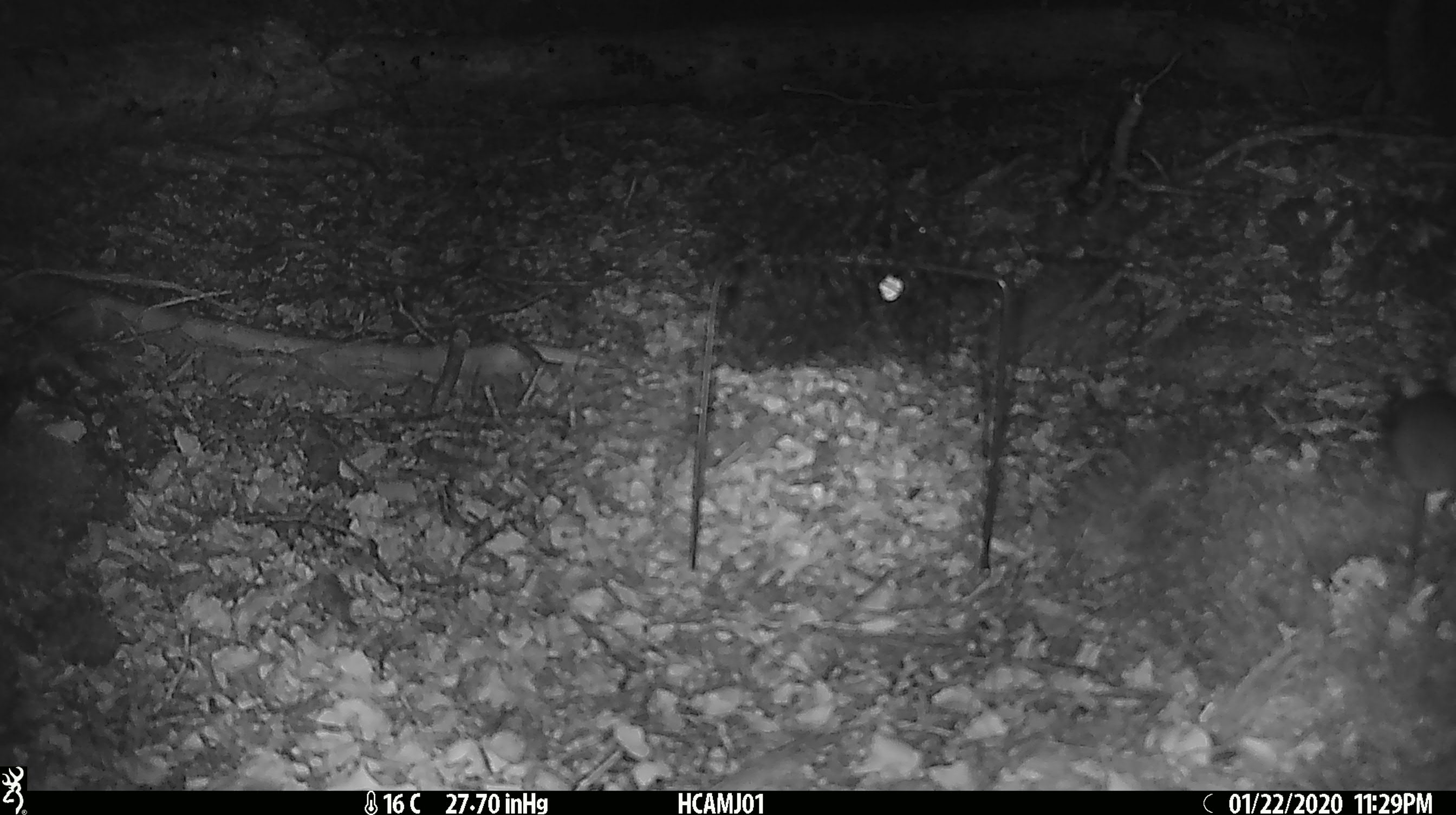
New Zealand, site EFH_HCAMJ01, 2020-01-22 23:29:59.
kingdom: Animalia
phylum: Chordata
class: Mammalia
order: Rodentia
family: Muridae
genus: Mus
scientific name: Mus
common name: mouse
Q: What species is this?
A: Mouse (Mus).